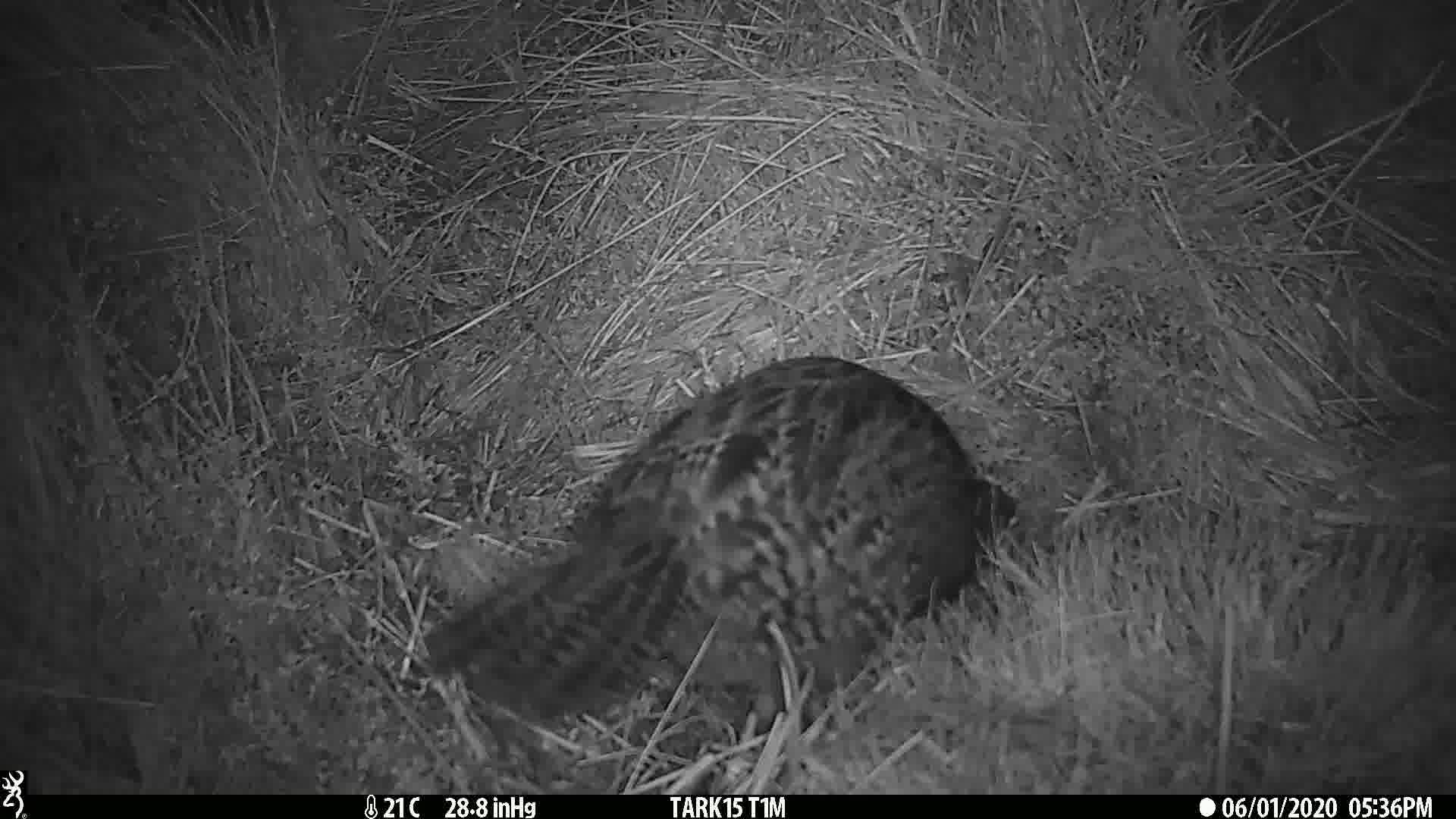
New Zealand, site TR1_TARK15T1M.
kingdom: Animalia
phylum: Chordata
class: Aves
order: Gruiformes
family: Rallidae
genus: Gallirallus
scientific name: Gallirallus australis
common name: weka